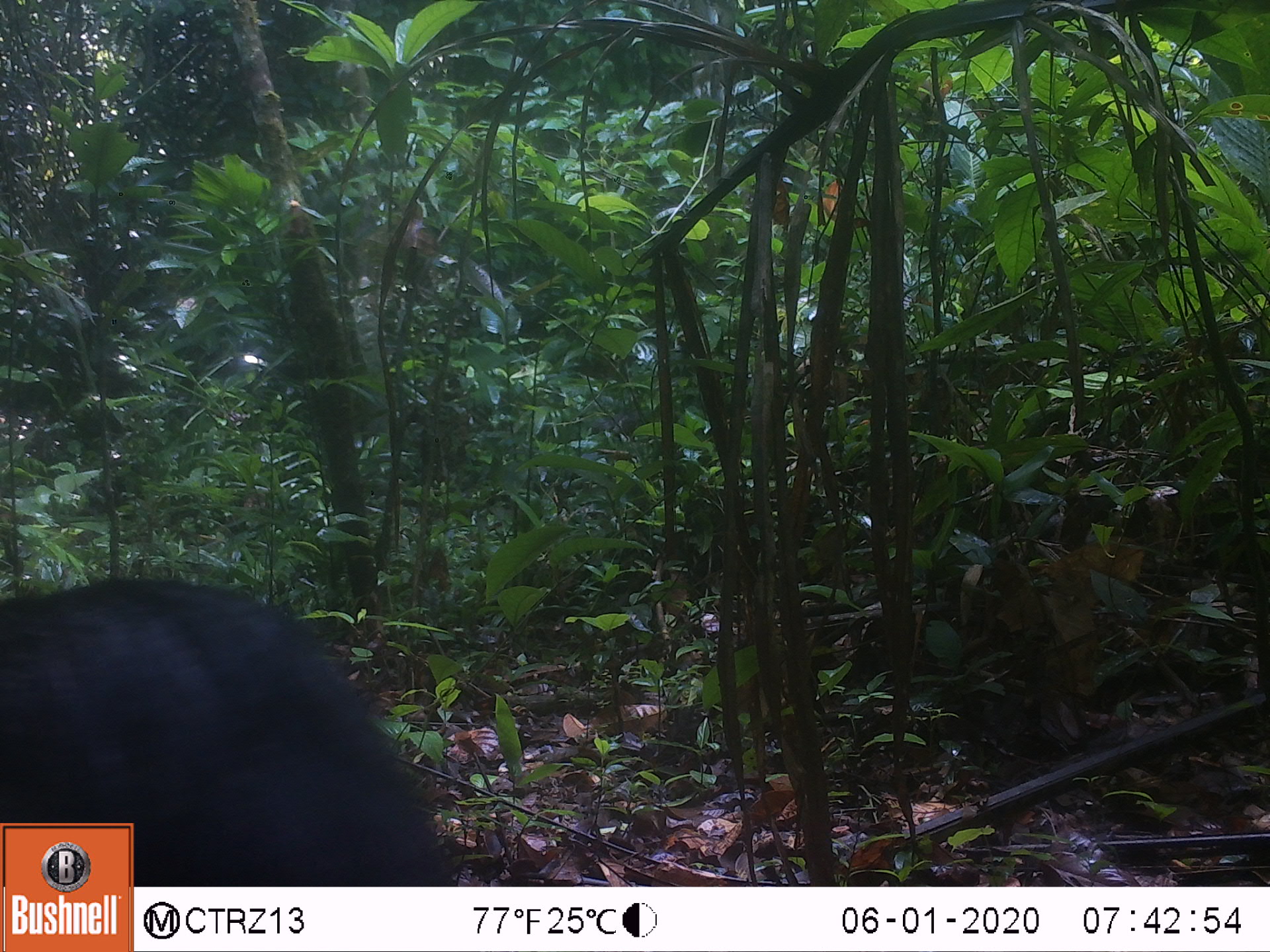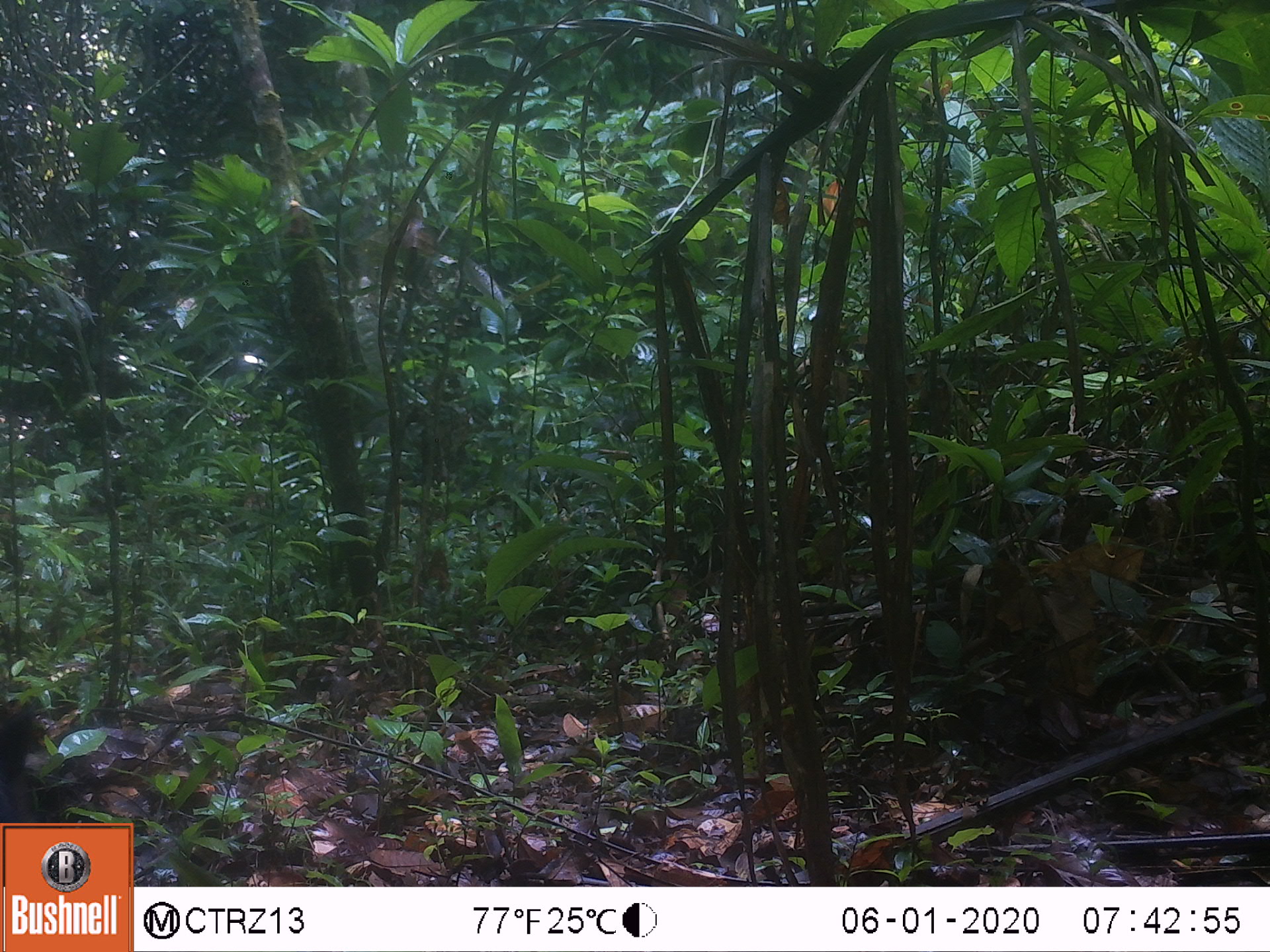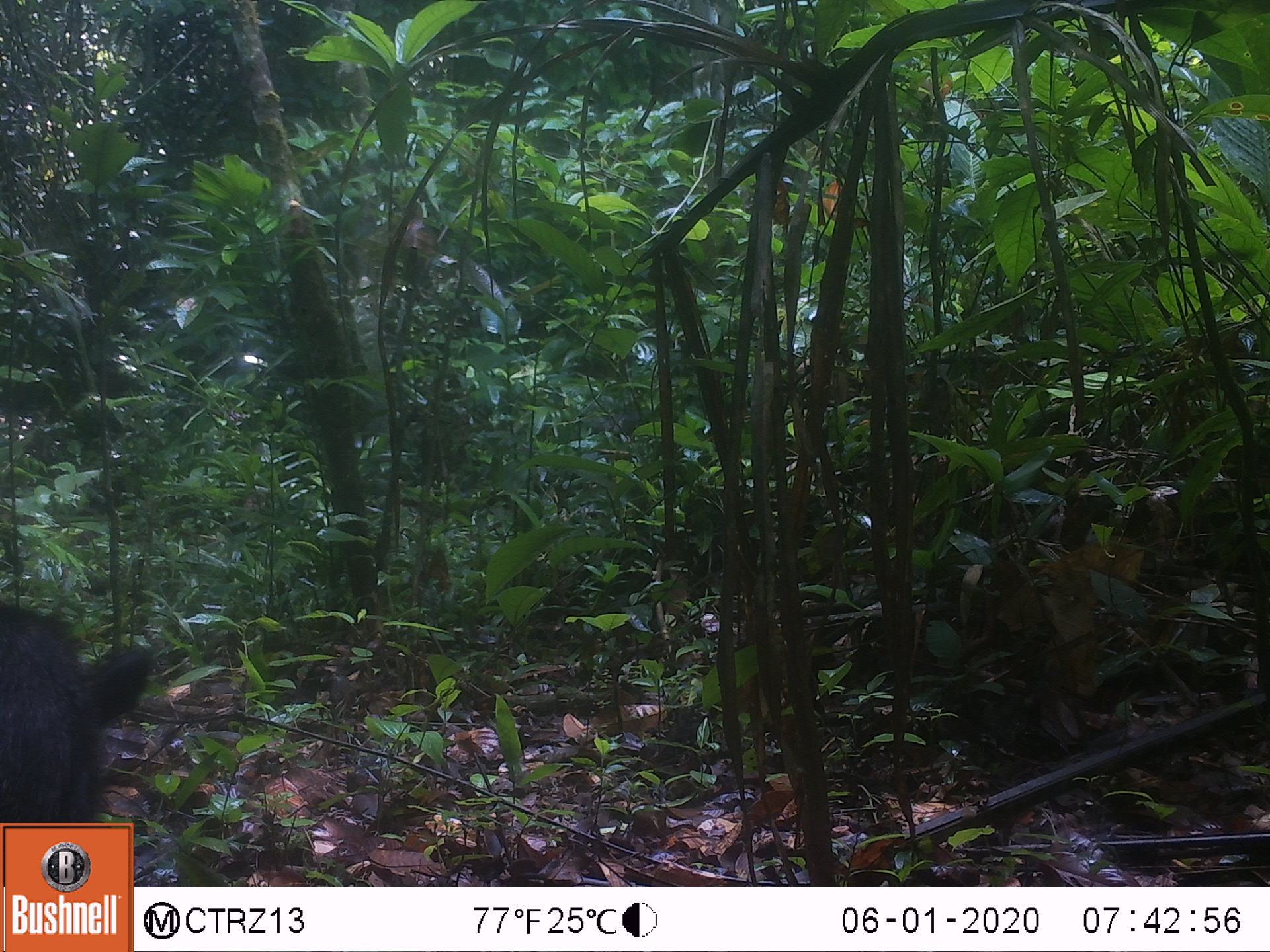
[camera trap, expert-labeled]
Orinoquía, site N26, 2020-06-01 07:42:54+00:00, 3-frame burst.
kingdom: Animalia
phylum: Chordata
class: Mammalia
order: Artiodactyla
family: Tayassuidae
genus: Pecari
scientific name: Pecari tajacu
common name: collared peccary